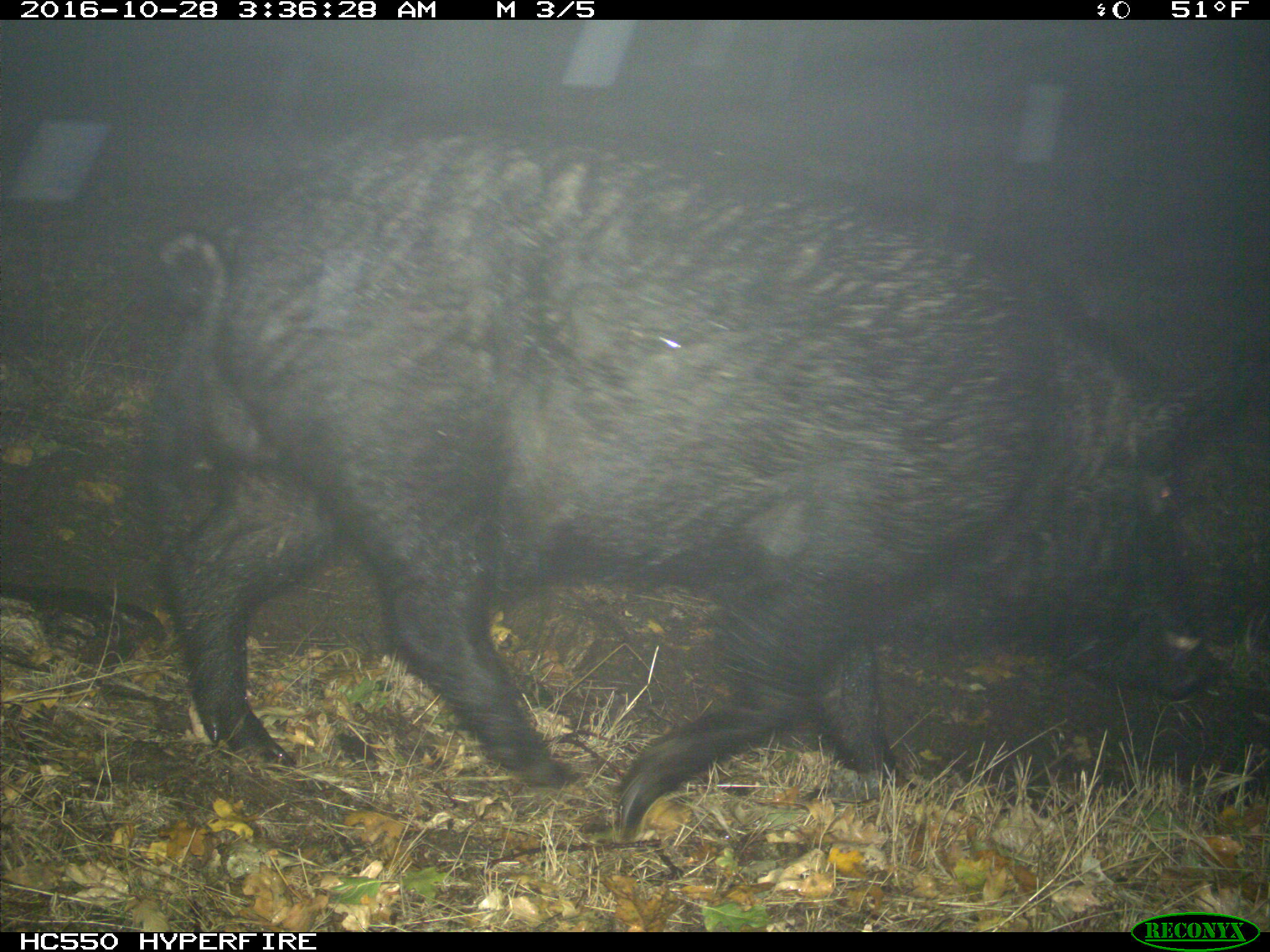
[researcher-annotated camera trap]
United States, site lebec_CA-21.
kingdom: Animalia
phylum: Chordata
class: Mammalia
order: Artiodactyla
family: Suidae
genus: Sus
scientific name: Sus scrofa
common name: wild boar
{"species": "Sus scrofa (wild boar)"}